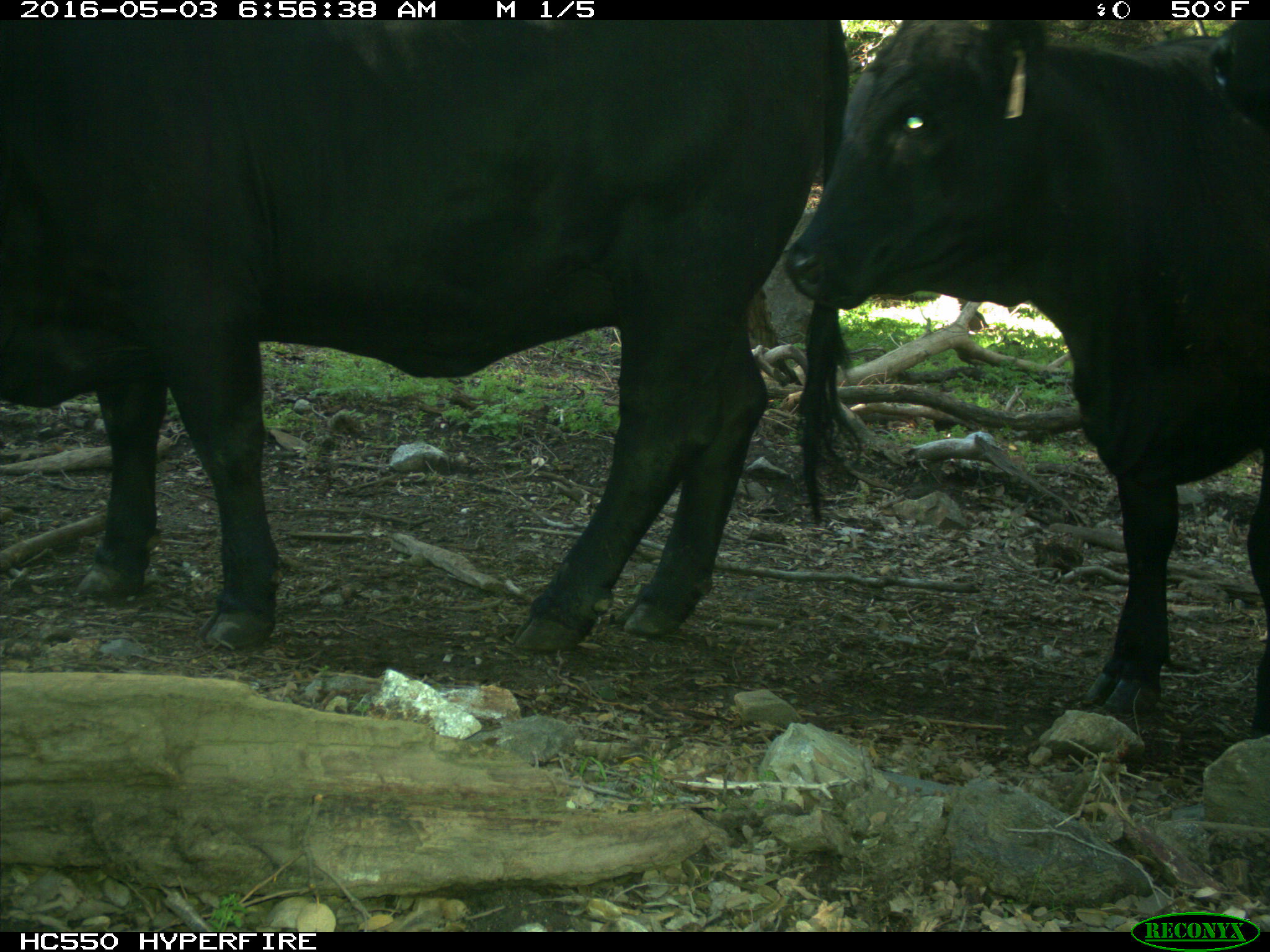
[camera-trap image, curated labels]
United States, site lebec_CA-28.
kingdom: Animalia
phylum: Chordata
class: Mammalia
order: Artiodactyla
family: Bovidae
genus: Bos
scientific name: Bos taurus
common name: domestic cow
Bos taurus (domestic cow).